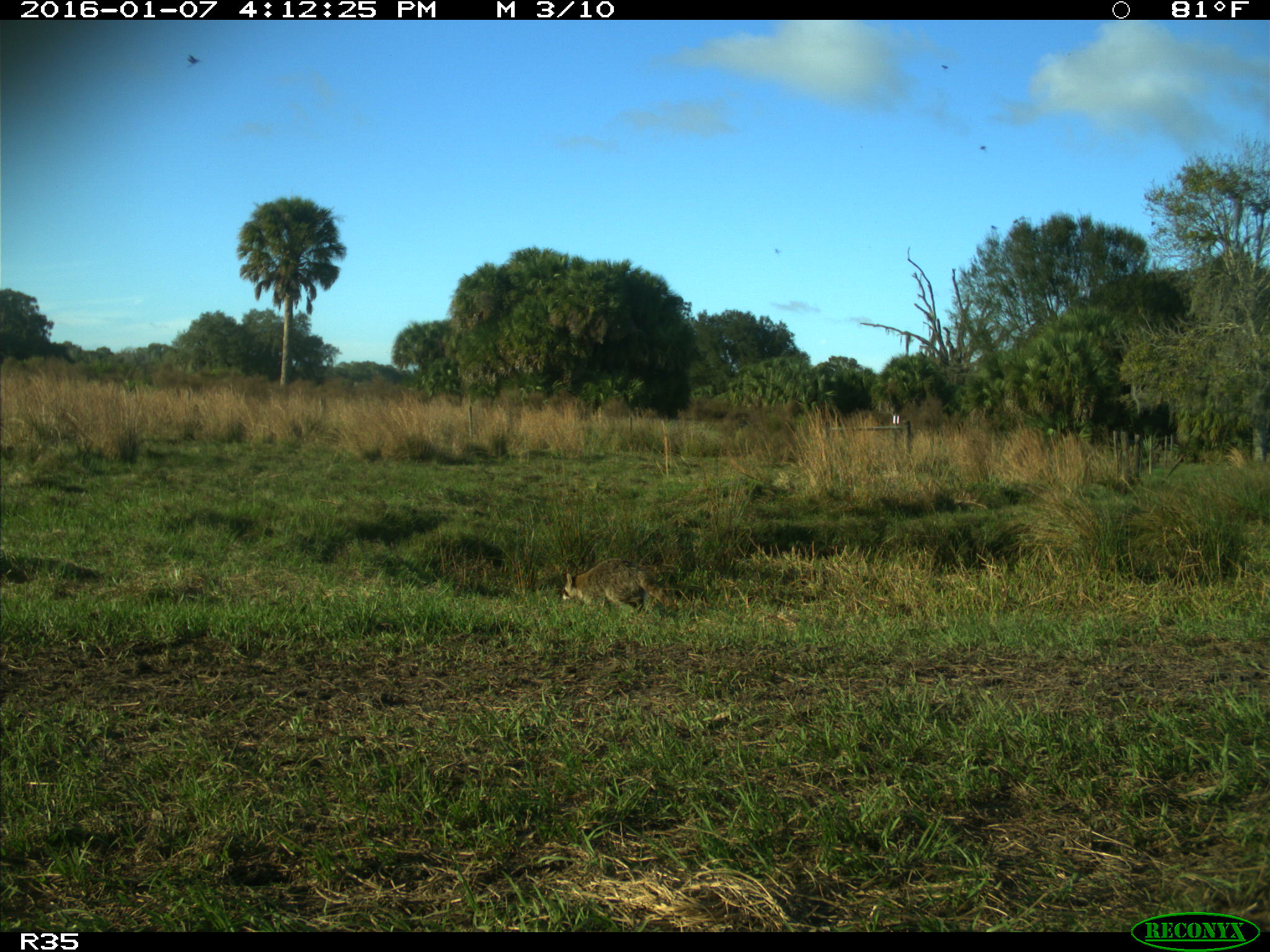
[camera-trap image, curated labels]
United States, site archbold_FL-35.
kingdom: Animalia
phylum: Chordata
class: Mammalia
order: Carnivora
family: Procyonidae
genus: Procyon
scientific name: Procyon lotor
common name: common raccoon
Procyon lotor (common raccoon).